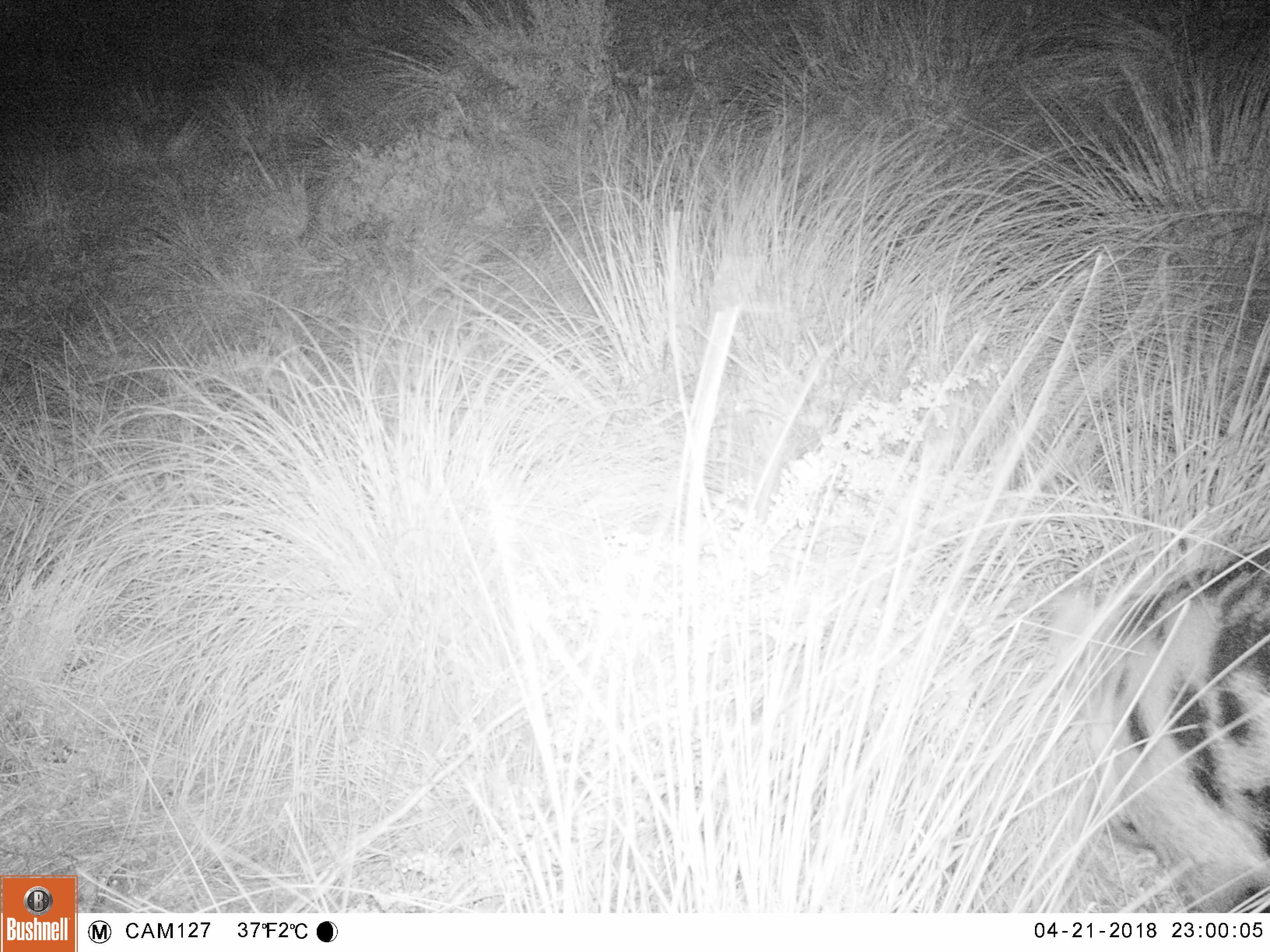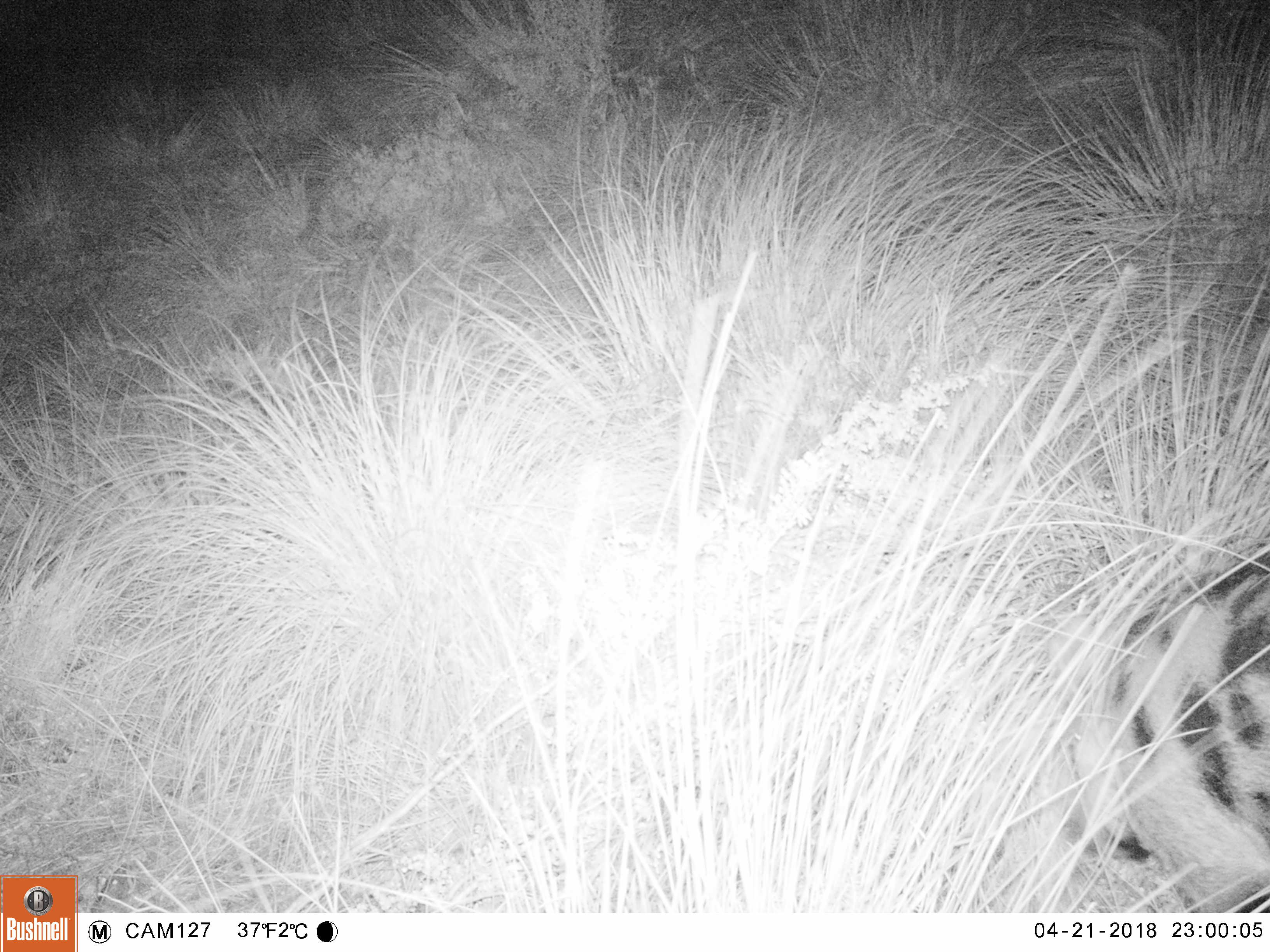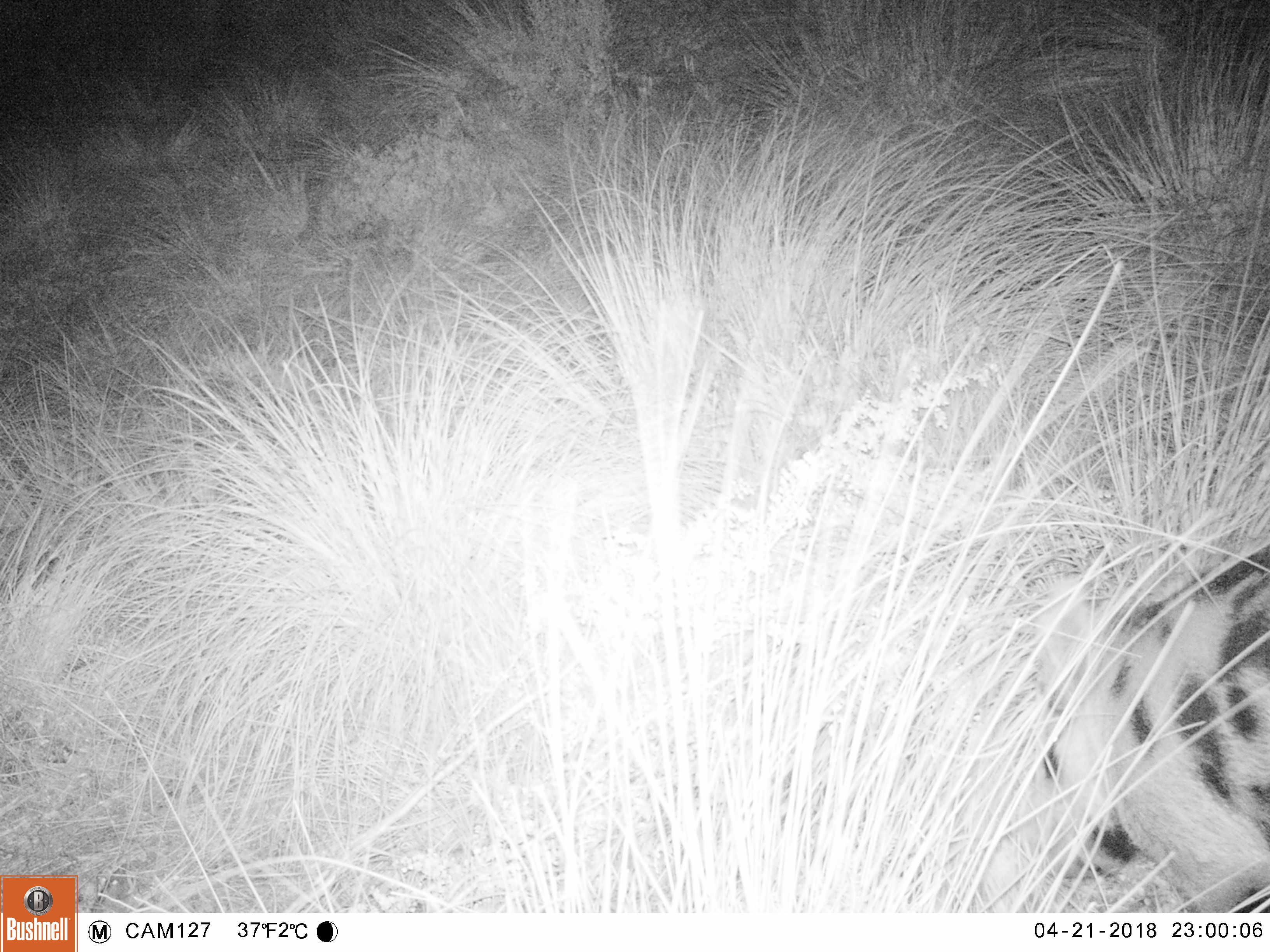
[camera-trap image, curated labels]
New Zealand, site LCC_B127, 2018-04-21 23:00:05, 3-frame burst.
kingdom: Animalia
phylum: Chordata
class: Mammalia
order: Artiodactyla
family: Suidae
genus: Sus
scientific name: Sus scrofa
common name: pig